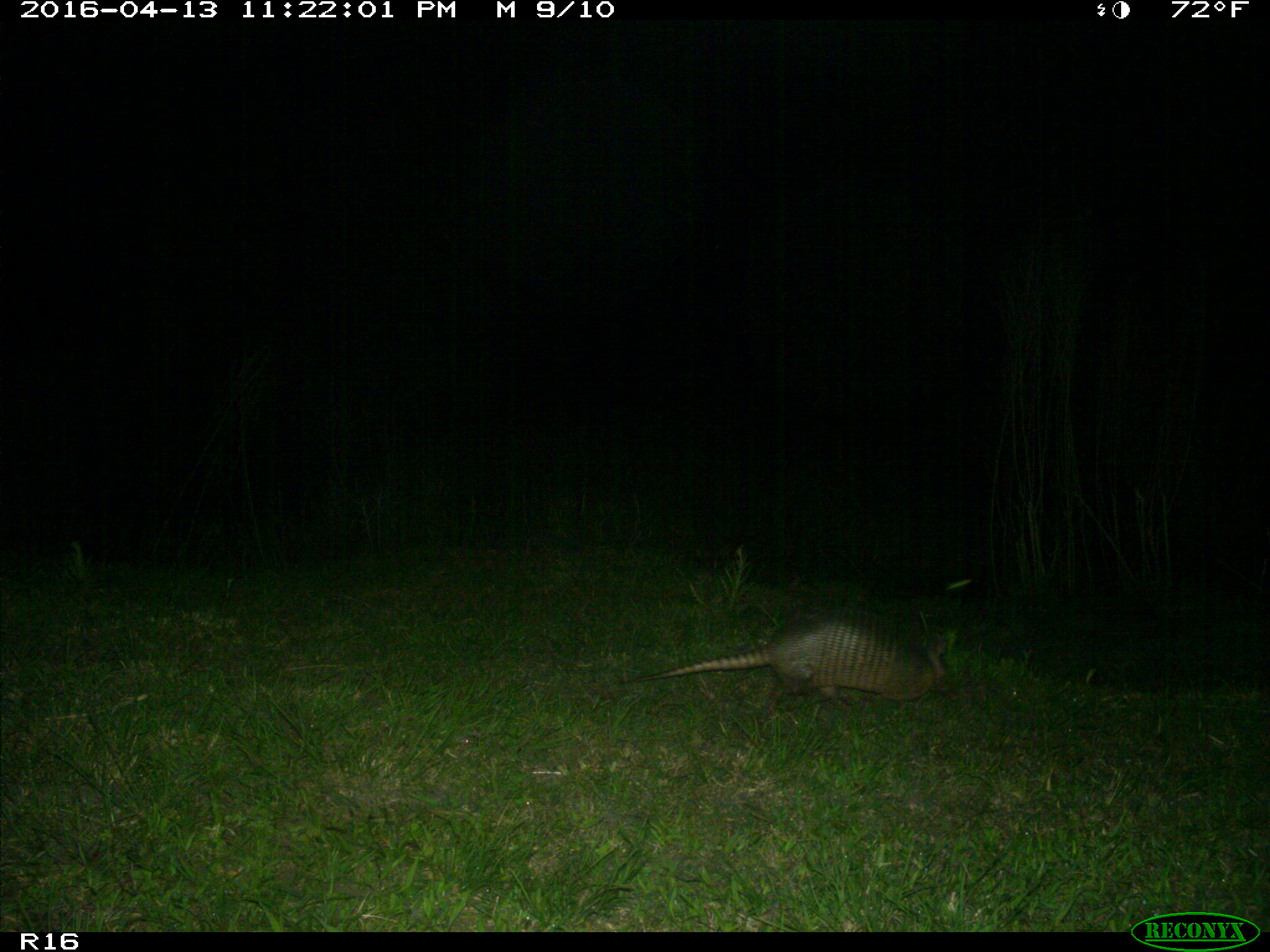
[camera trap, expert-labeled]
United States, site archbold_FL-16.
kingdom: Animalia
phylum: Chordata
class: Mammalia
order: Cingulata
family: Dasypodidae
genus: Dasypus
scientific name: Dasypus novemcinctus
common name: nine-banded armadillo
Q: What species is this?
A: Dasypus novemcinctus (nine-banded armadillo).